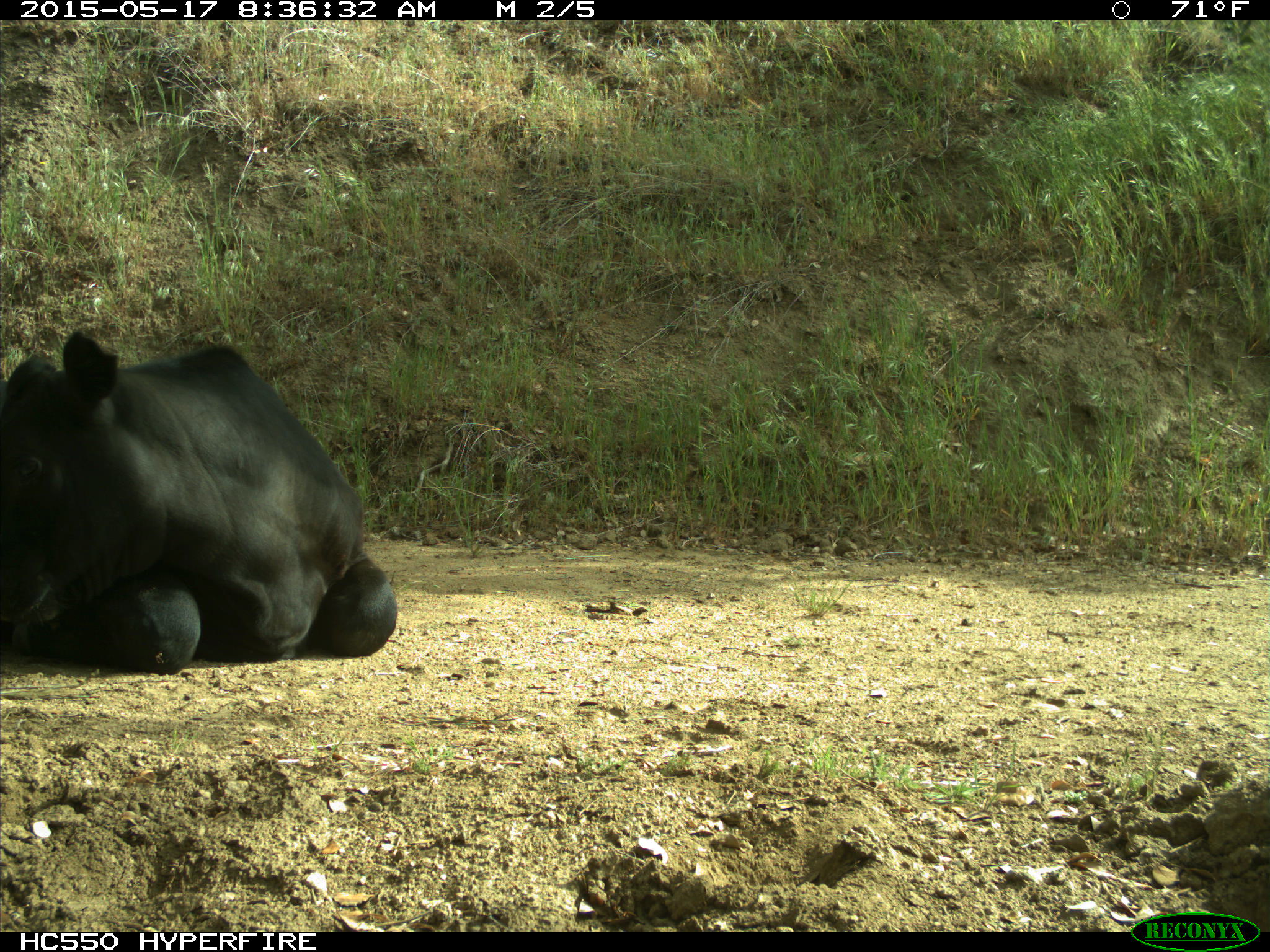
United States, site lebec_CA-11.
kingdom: Animalia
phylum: Chordata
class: Mammalia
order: Artiodactyla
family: Bovidae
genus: Bos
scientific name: Bos taurus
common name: domestic cow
Bos taurus (domestic cow).